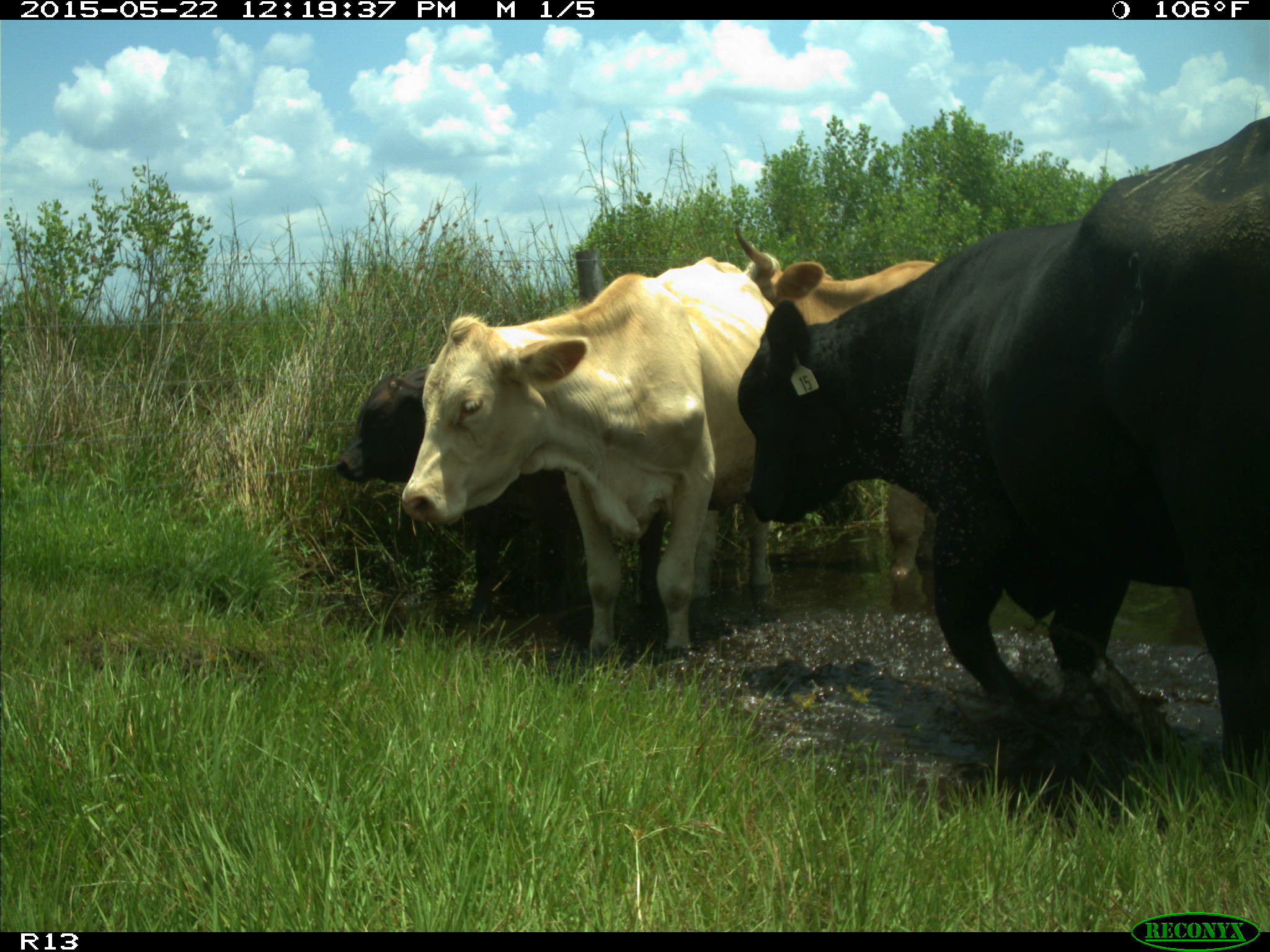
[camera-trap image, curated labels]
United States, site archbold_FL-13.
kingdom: Animalia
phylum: Chordata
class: Mammalia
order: Artiodactyla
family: Bovidae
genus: Bos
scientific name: Bos taurus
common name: domestic cow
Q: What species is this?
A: Bos taurus (domestic cow).